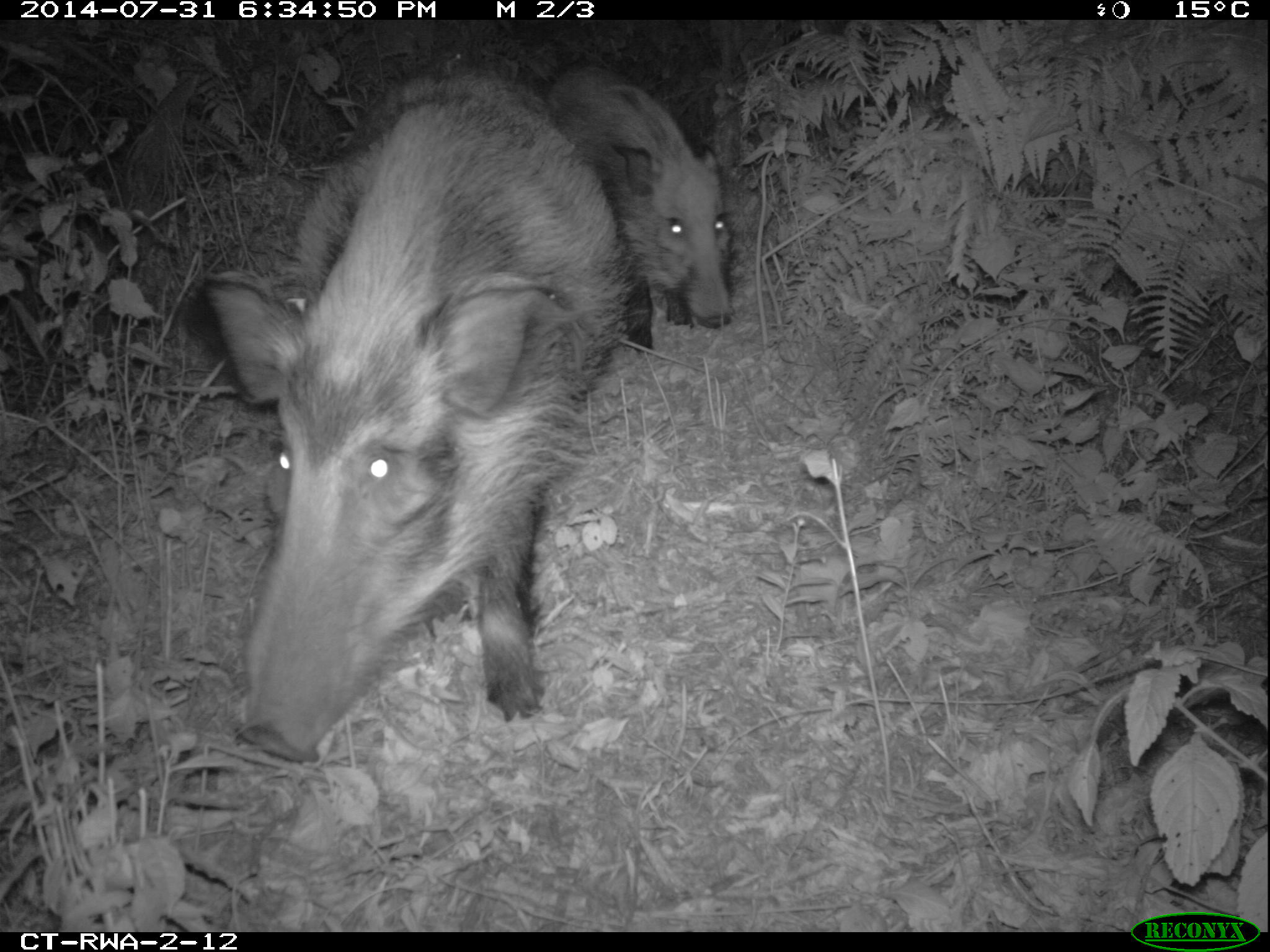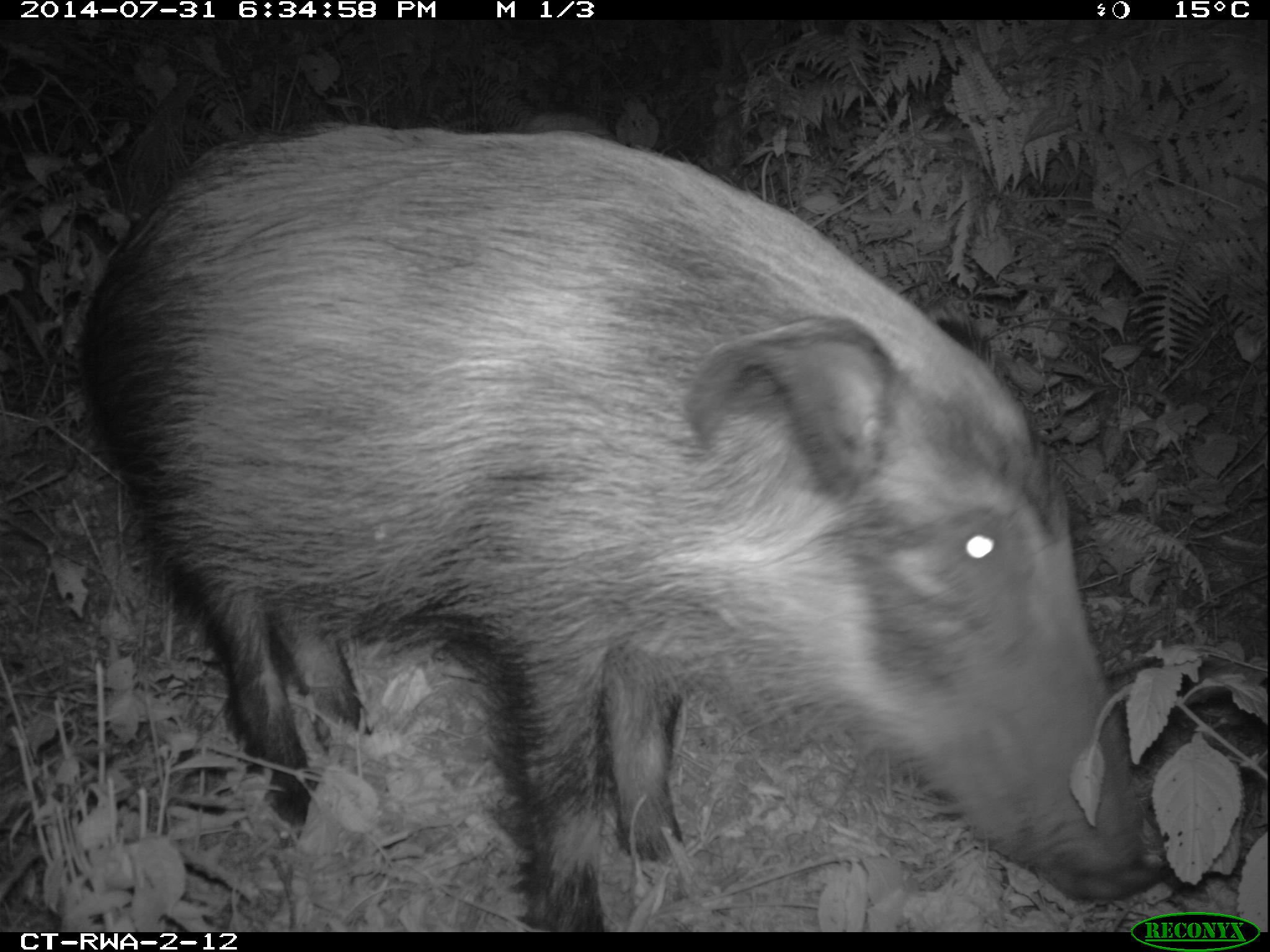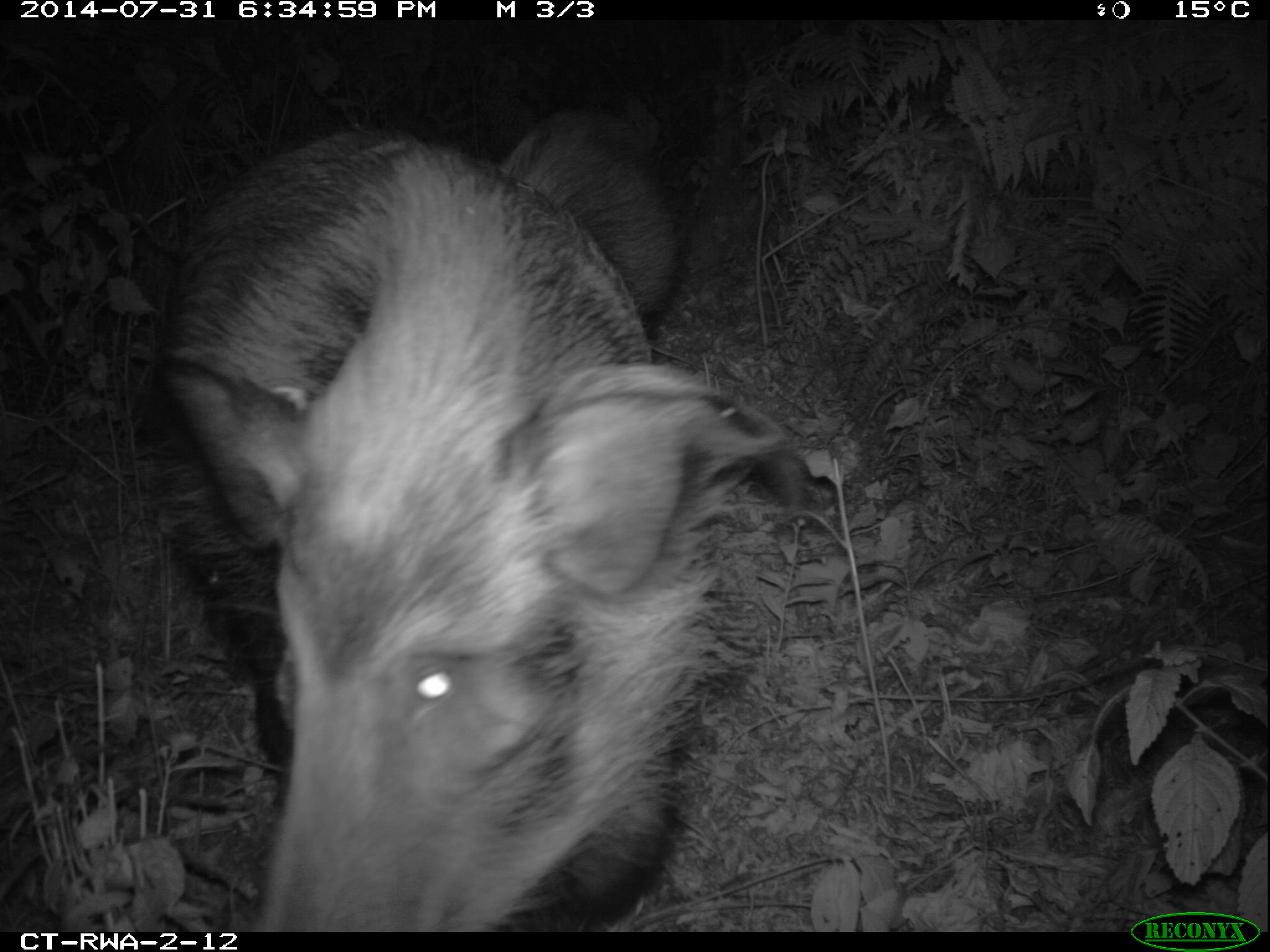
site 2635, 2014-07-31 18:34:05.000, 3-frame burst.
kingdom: Animalia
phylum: Chordata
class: Mammalia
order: Artiodactyla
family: Suidae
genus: Potamochoerus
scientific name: Potamochoerus larvatus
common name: bushpig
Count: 2.